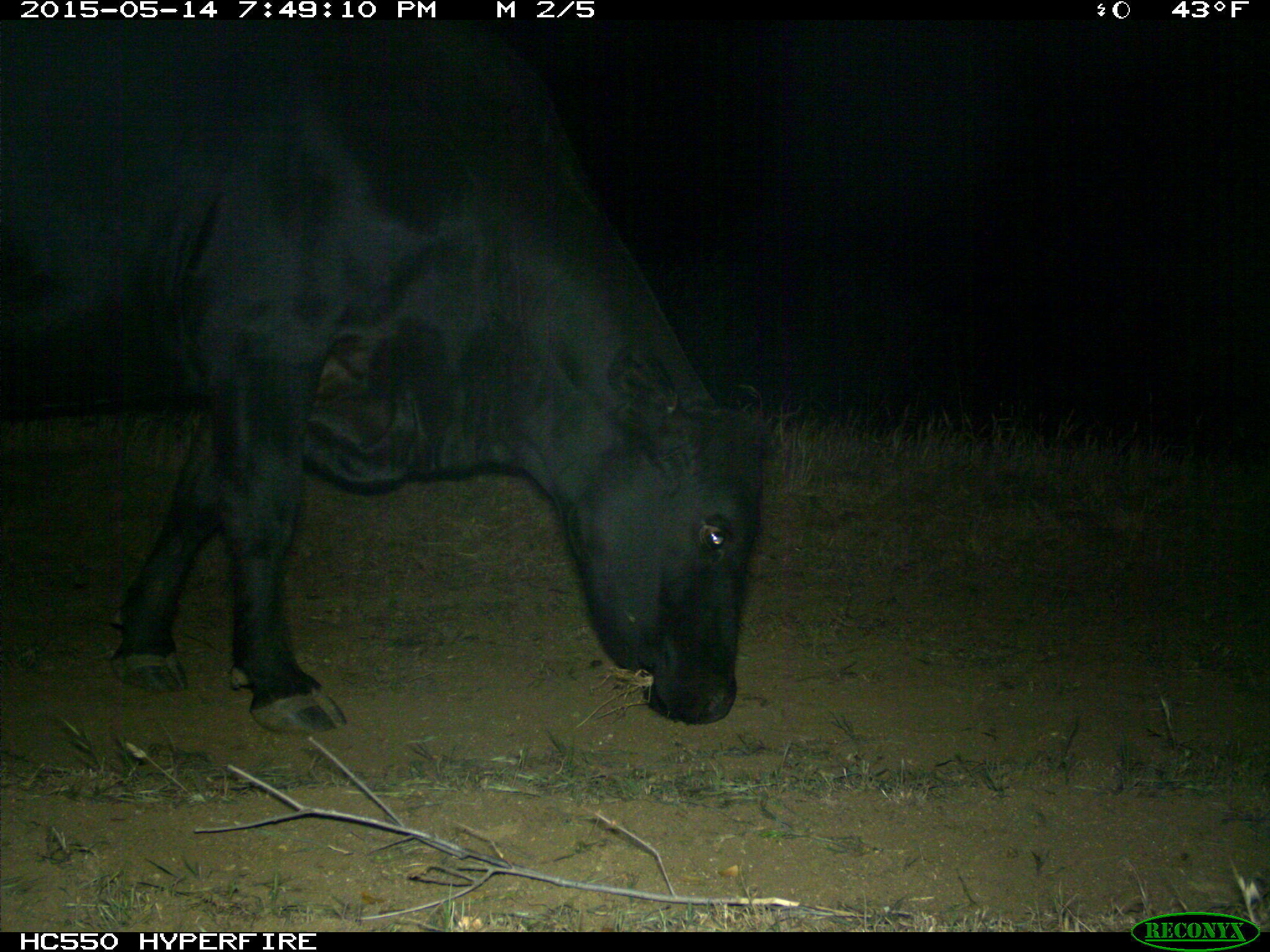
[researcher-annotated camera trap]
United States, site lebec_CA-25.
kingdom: Animalia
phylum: Chordata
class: Mammalia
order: Artiodactyla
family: Bovidae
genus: Bos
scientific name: Bos taurus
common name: domestic cow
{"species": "Bos taurus (domestic cow)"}